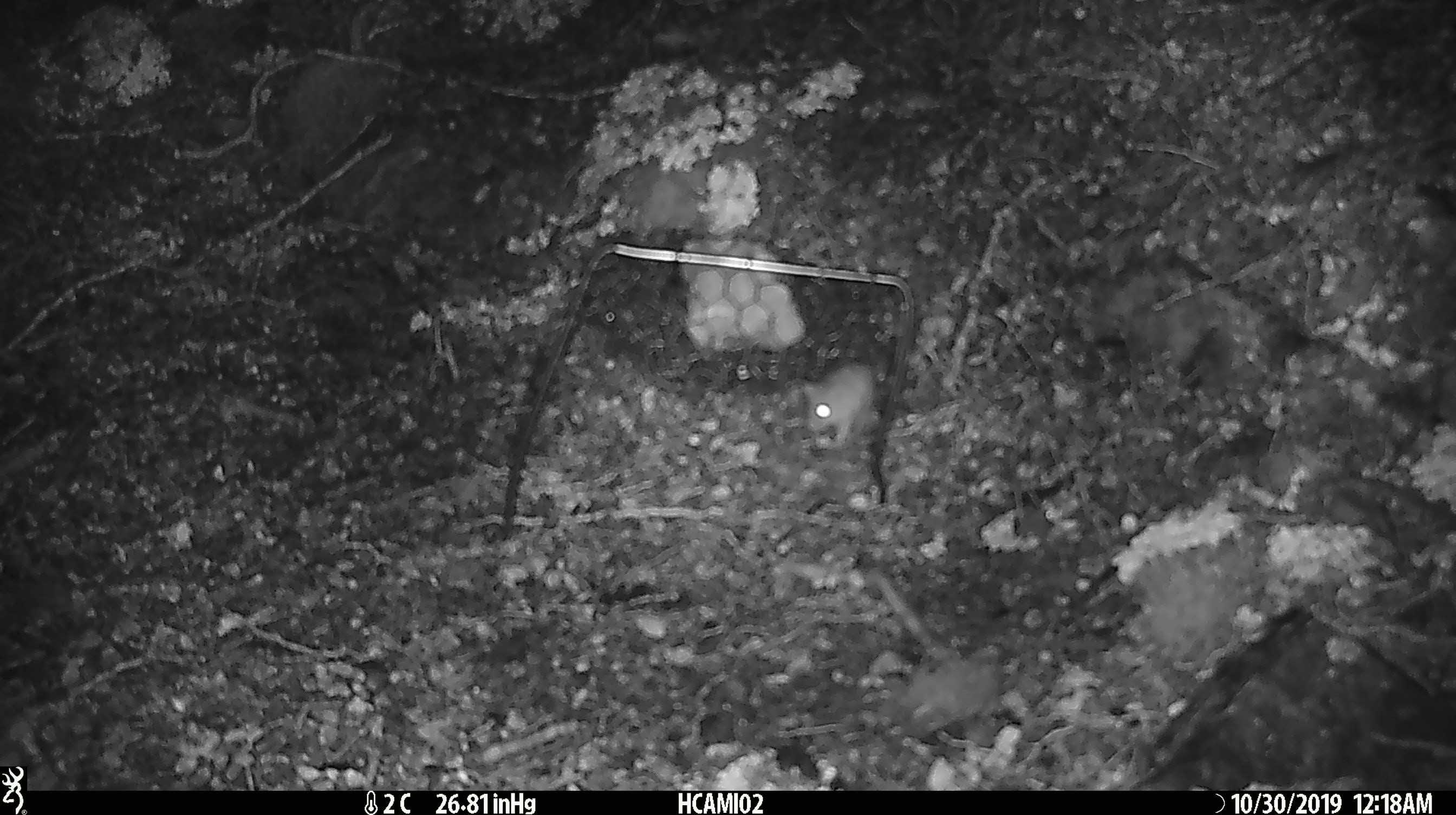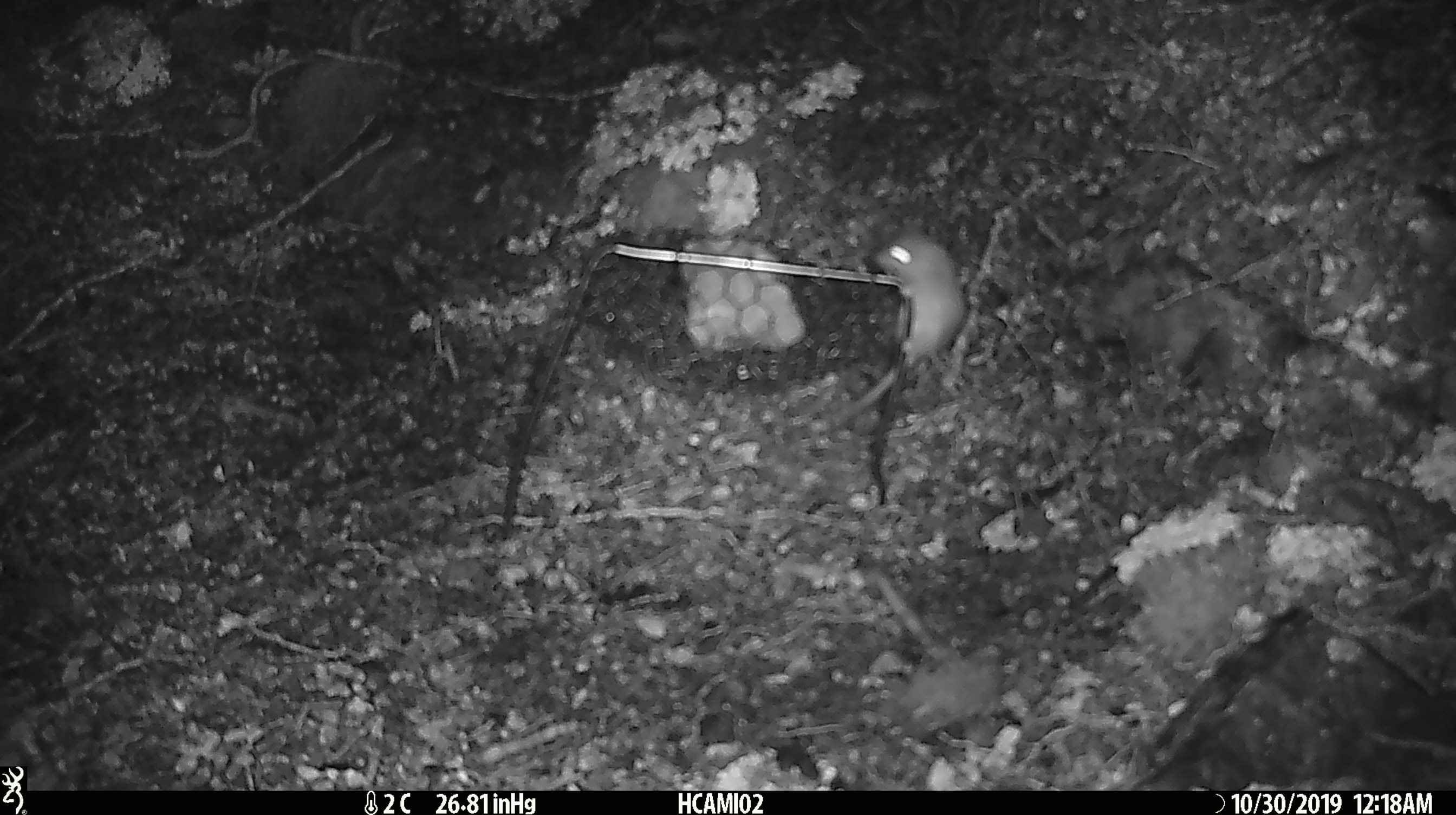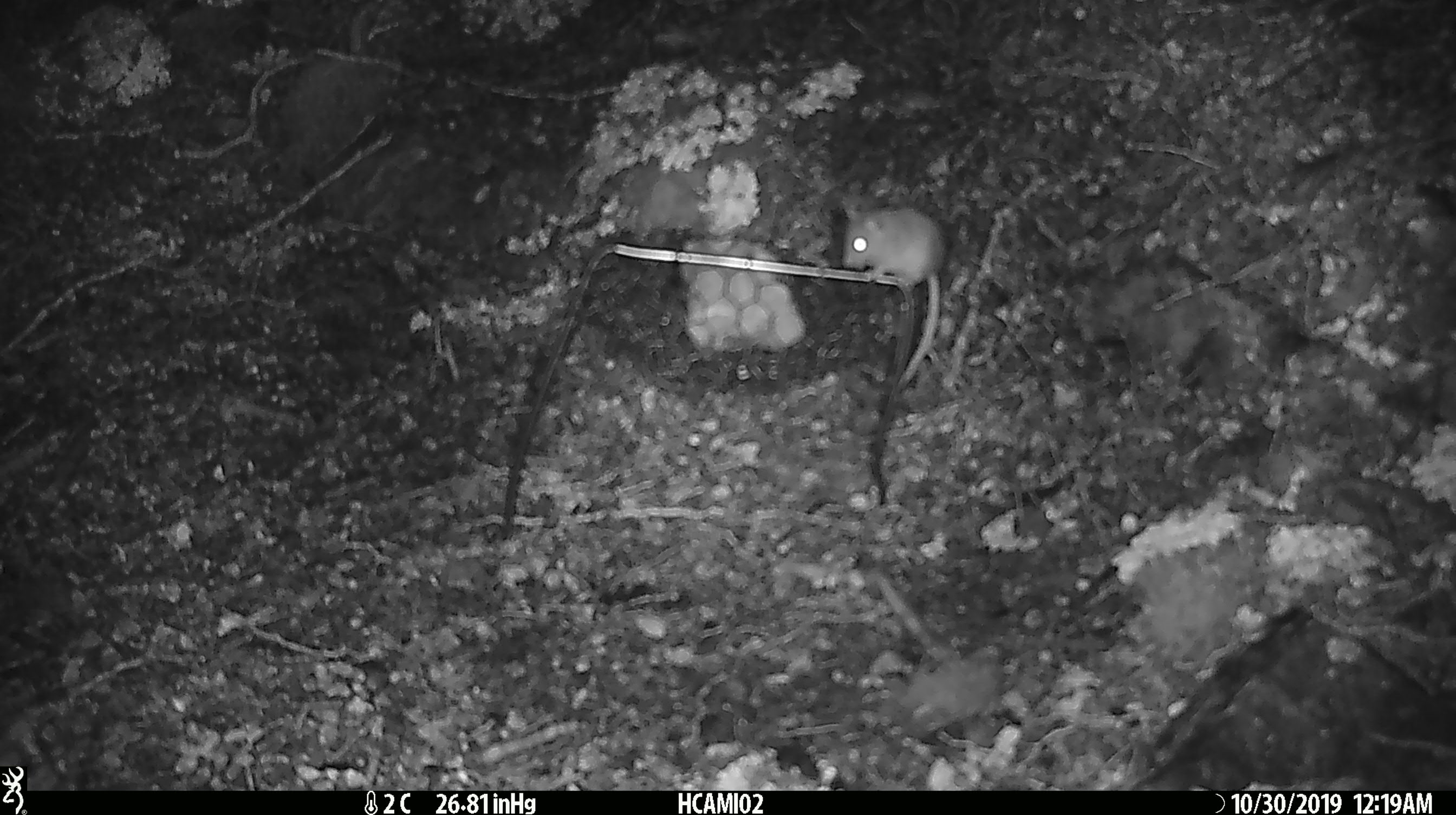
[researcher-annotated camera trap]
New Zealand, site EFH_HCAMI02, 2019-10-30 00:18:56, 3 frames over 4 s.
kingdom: Animalia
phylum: Chordata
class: Mammalia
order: Rodentia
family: Muridae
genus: Mus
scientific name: Mus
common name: mouse